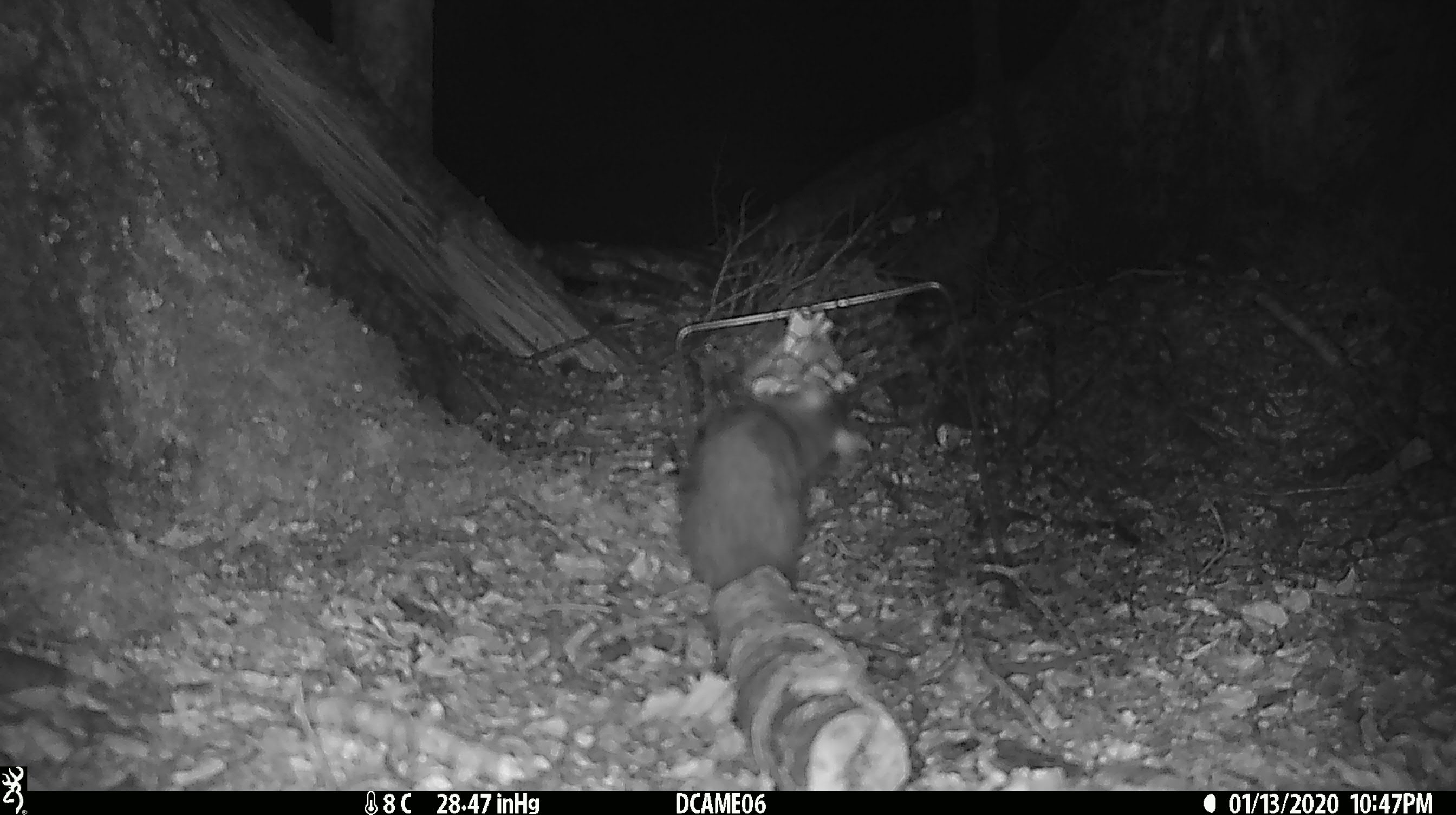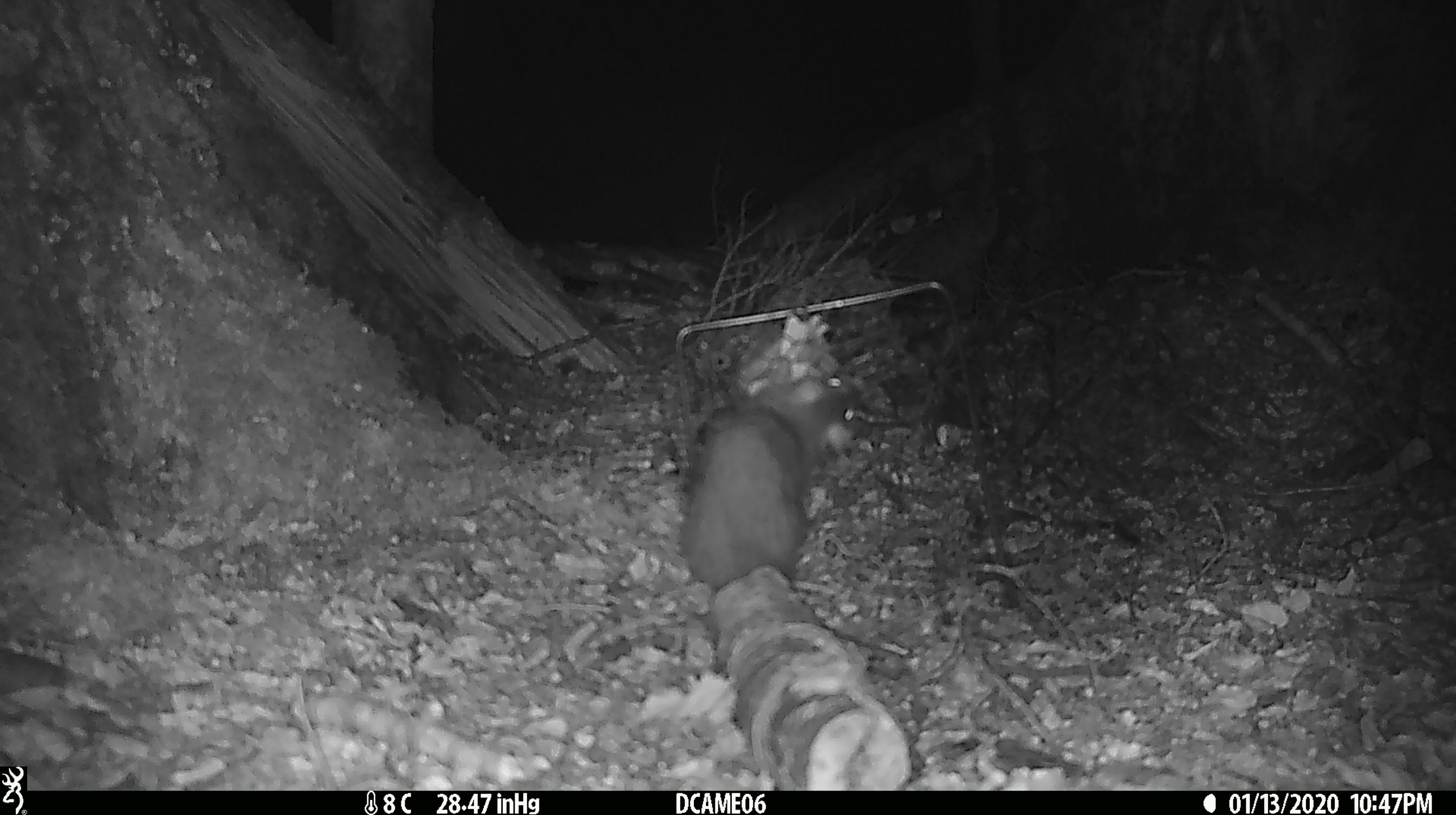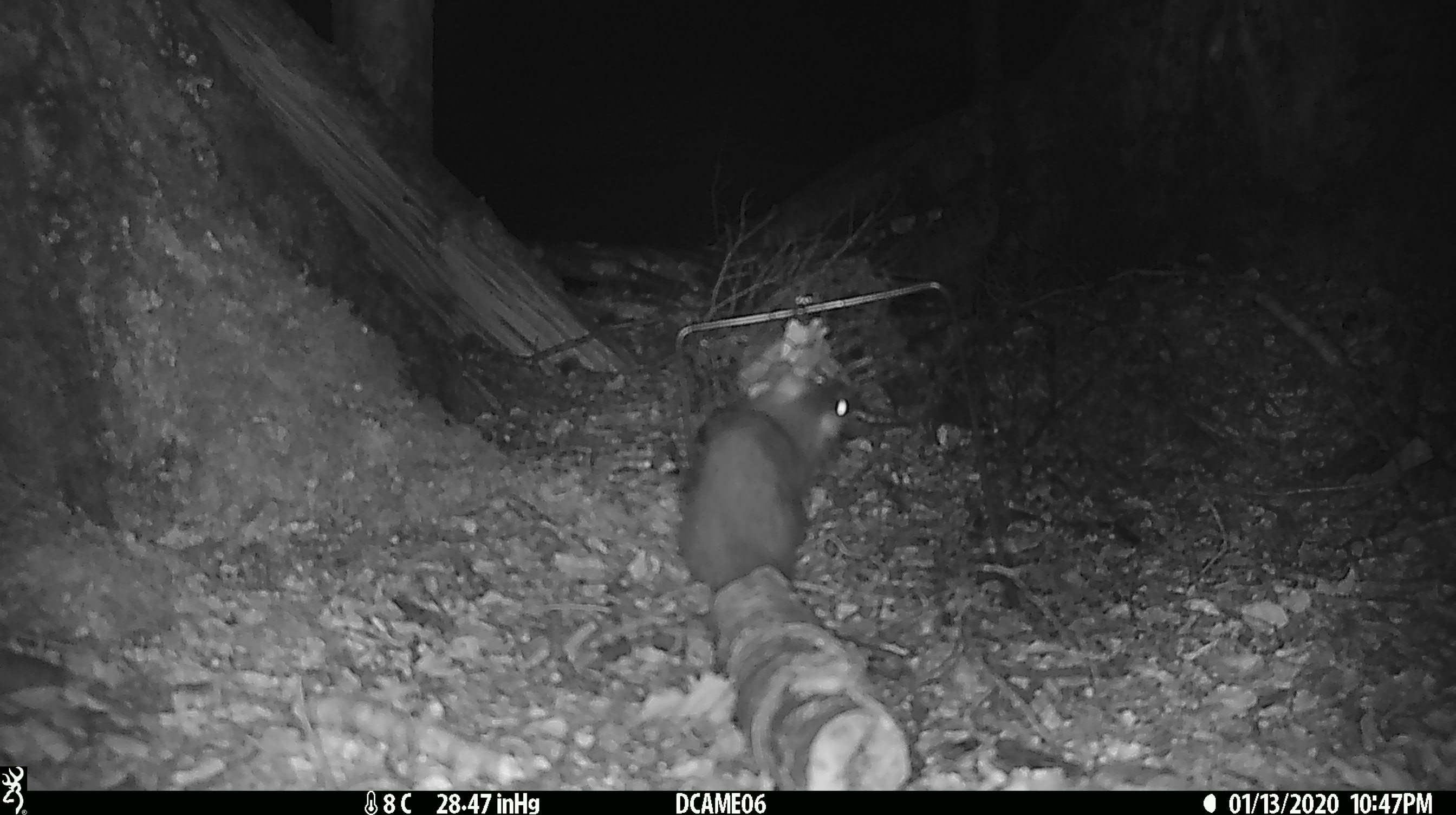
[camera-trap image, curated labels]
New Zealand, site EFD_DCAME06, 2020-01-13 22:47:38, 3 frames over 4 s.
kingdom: Animalia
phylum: Chordata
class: Mammalia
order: Rodentia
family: Muridae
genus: Rattus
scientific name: Rattus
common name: rat